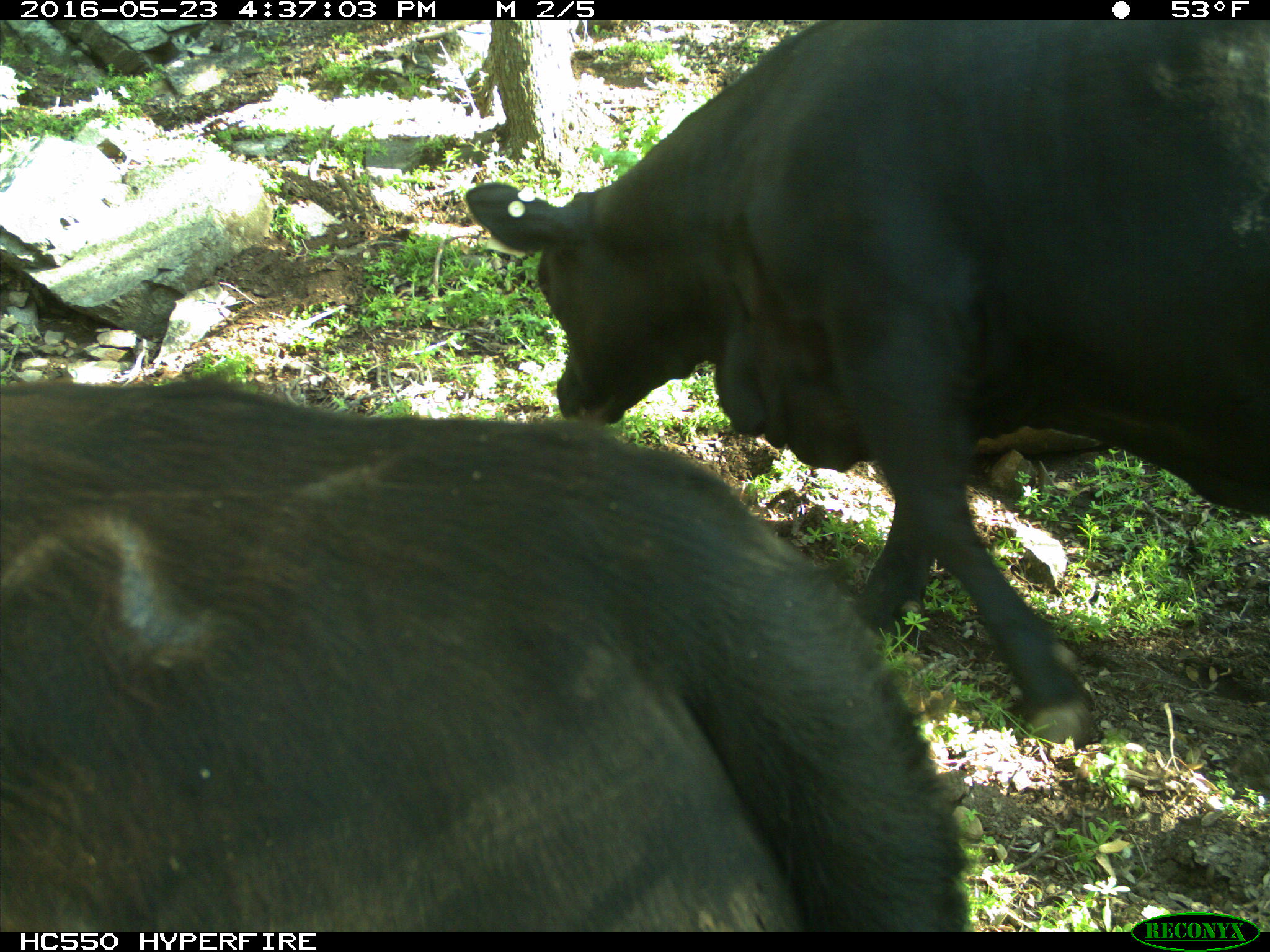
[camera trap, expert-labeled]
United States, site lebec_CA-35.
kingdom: Animalia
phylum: Chordata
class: Mammalia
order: Artiodactyla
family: Bovidae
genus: Bos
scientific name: Bos taurus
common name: domestic cow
Bos taurus (domestic cow).